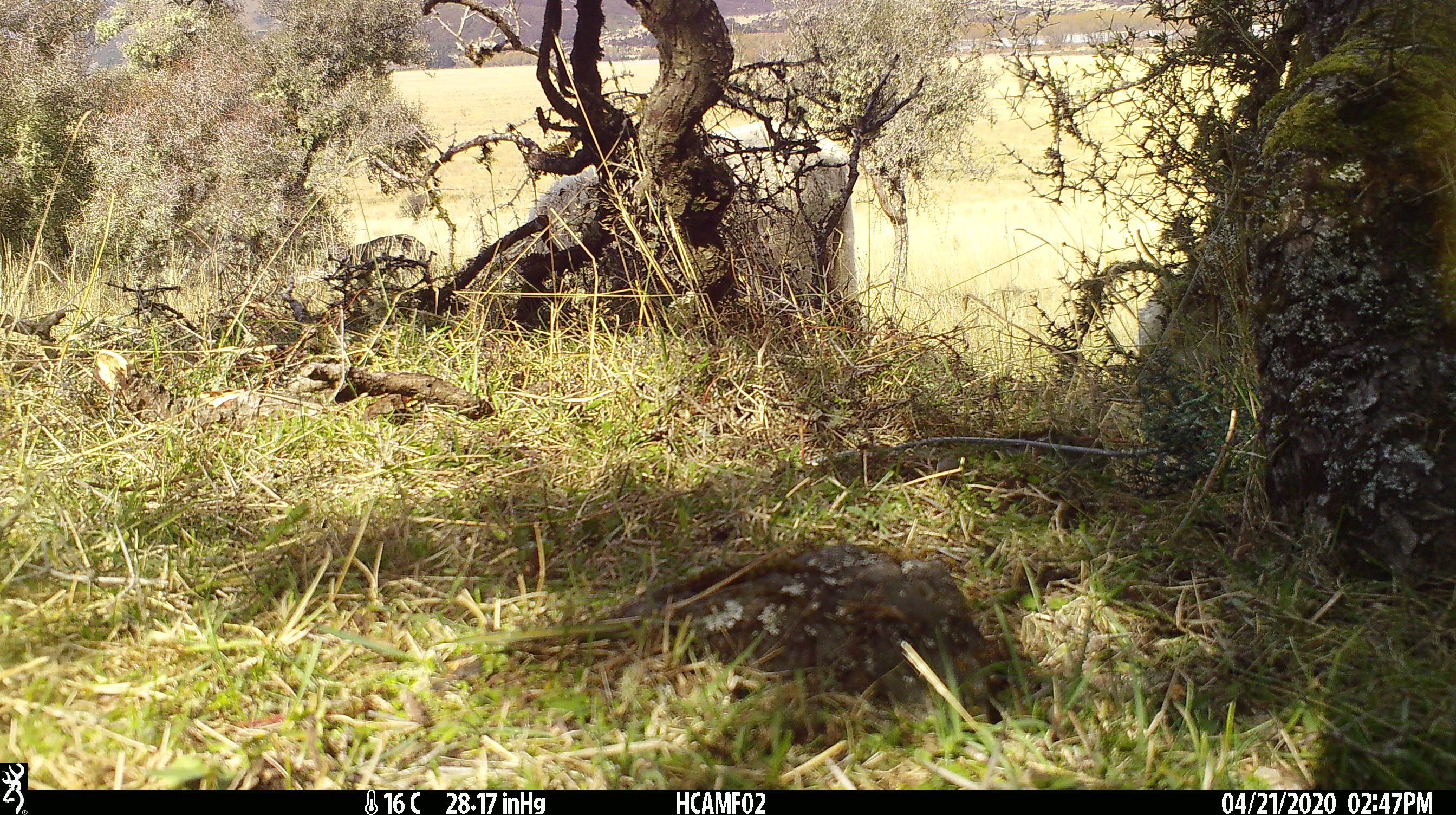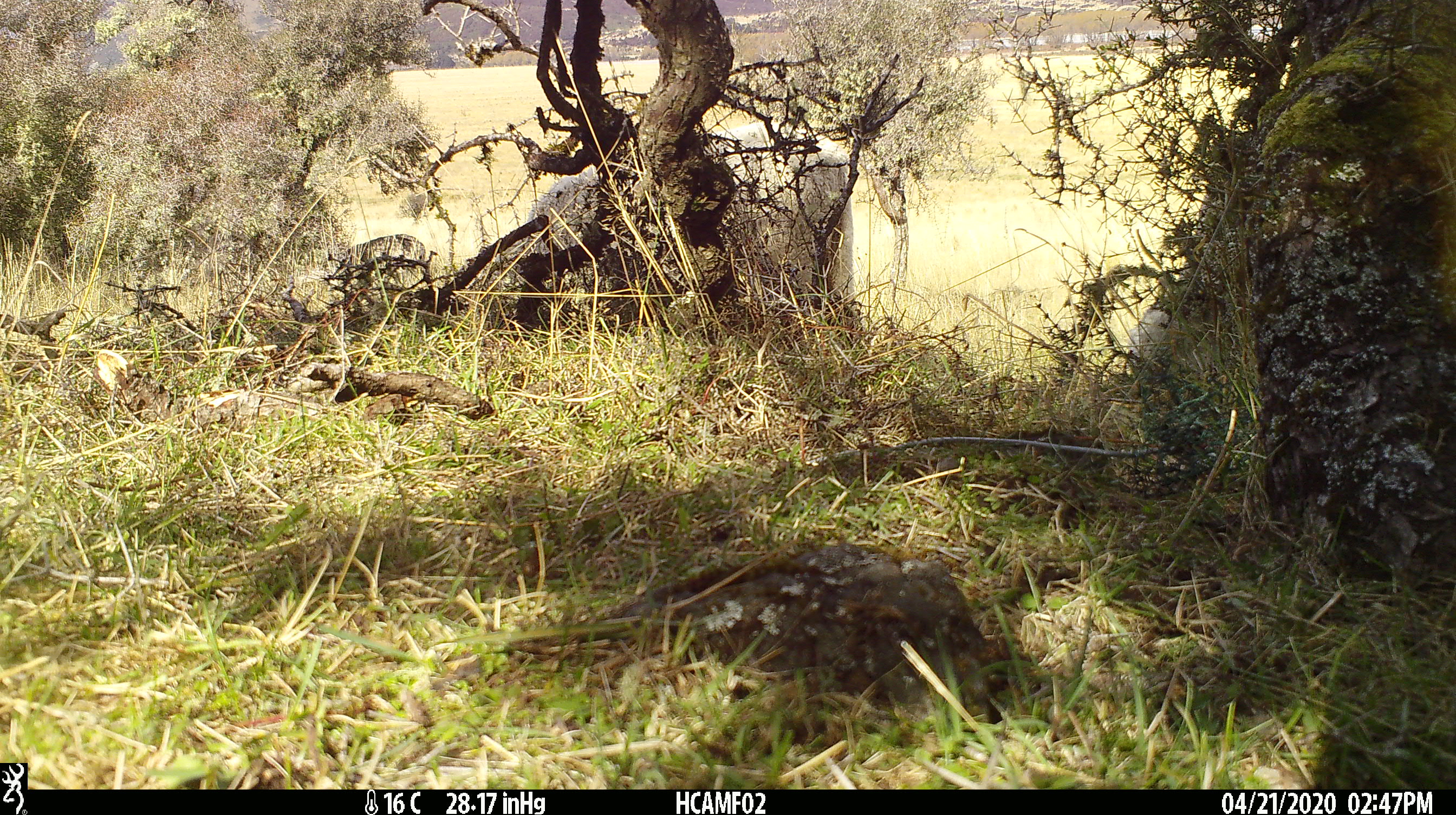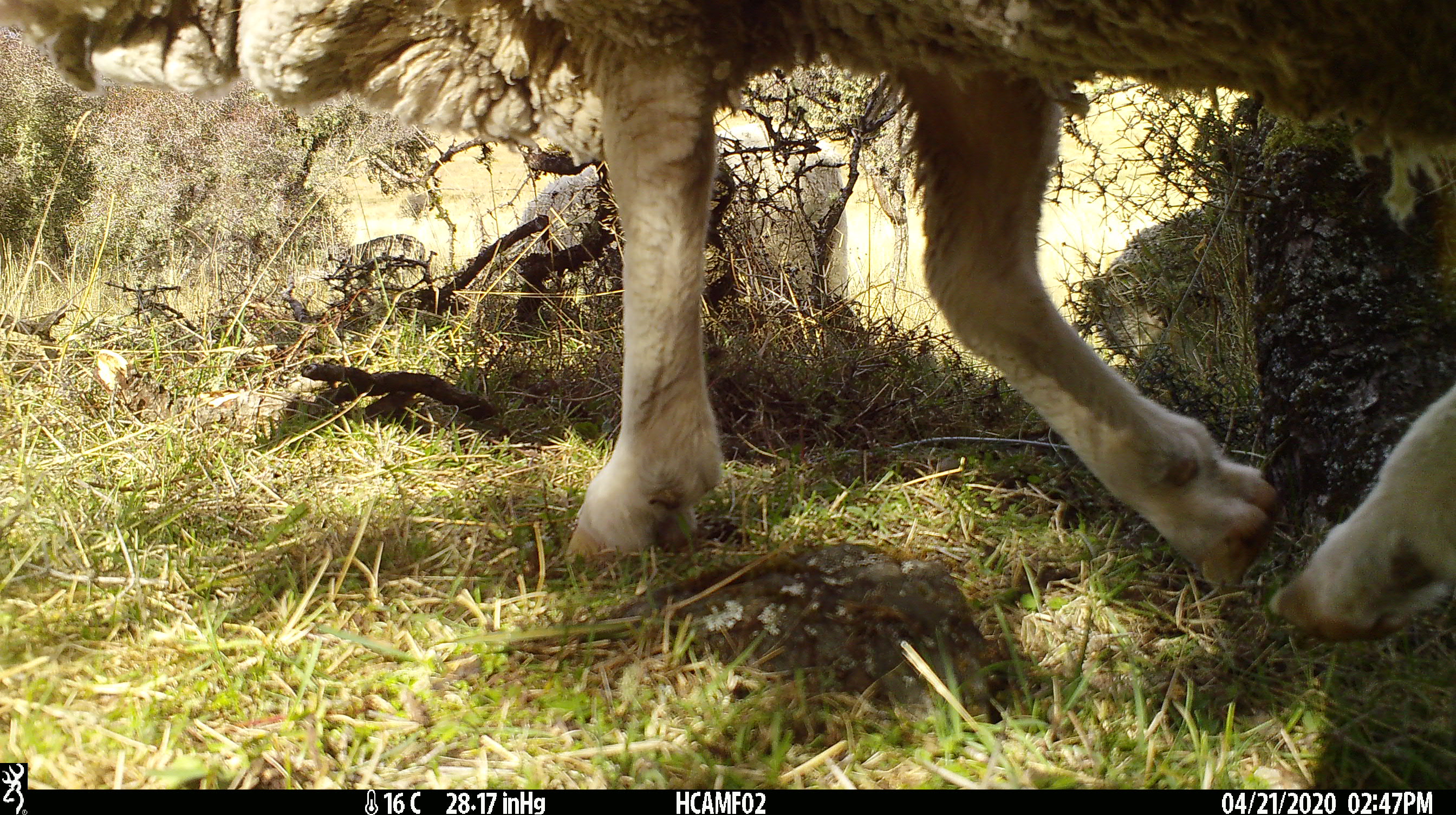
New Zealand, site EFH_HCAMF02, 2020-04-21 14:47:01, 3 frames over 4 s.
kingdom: Animalia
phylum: Chordata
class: Mammalia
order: Artiodactyla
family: Bovidae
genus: Ovis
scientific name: Ovis aries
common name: domestic sheep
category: sheep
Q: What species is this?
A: Sheep (domestic sheep) (Ovis aries).